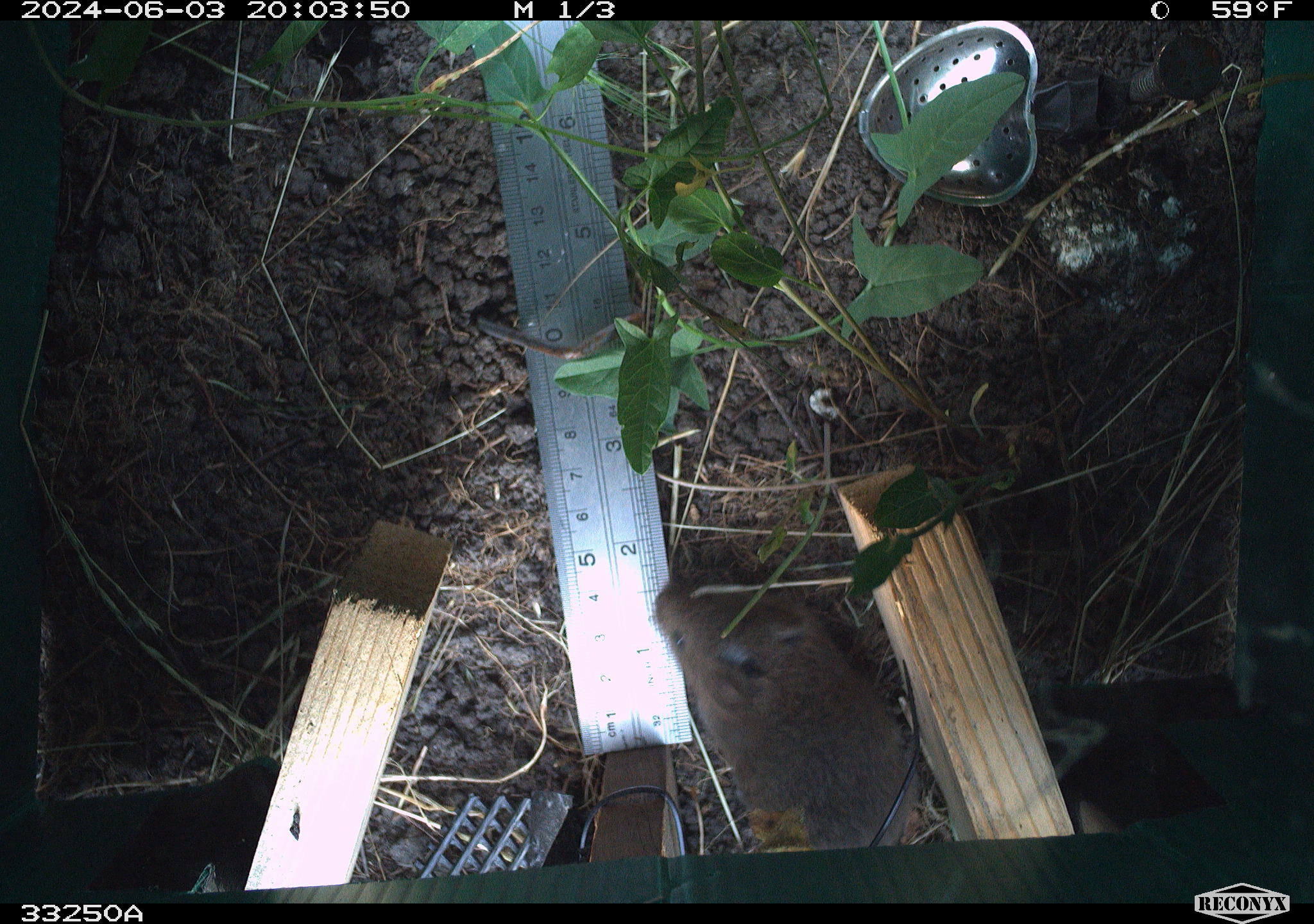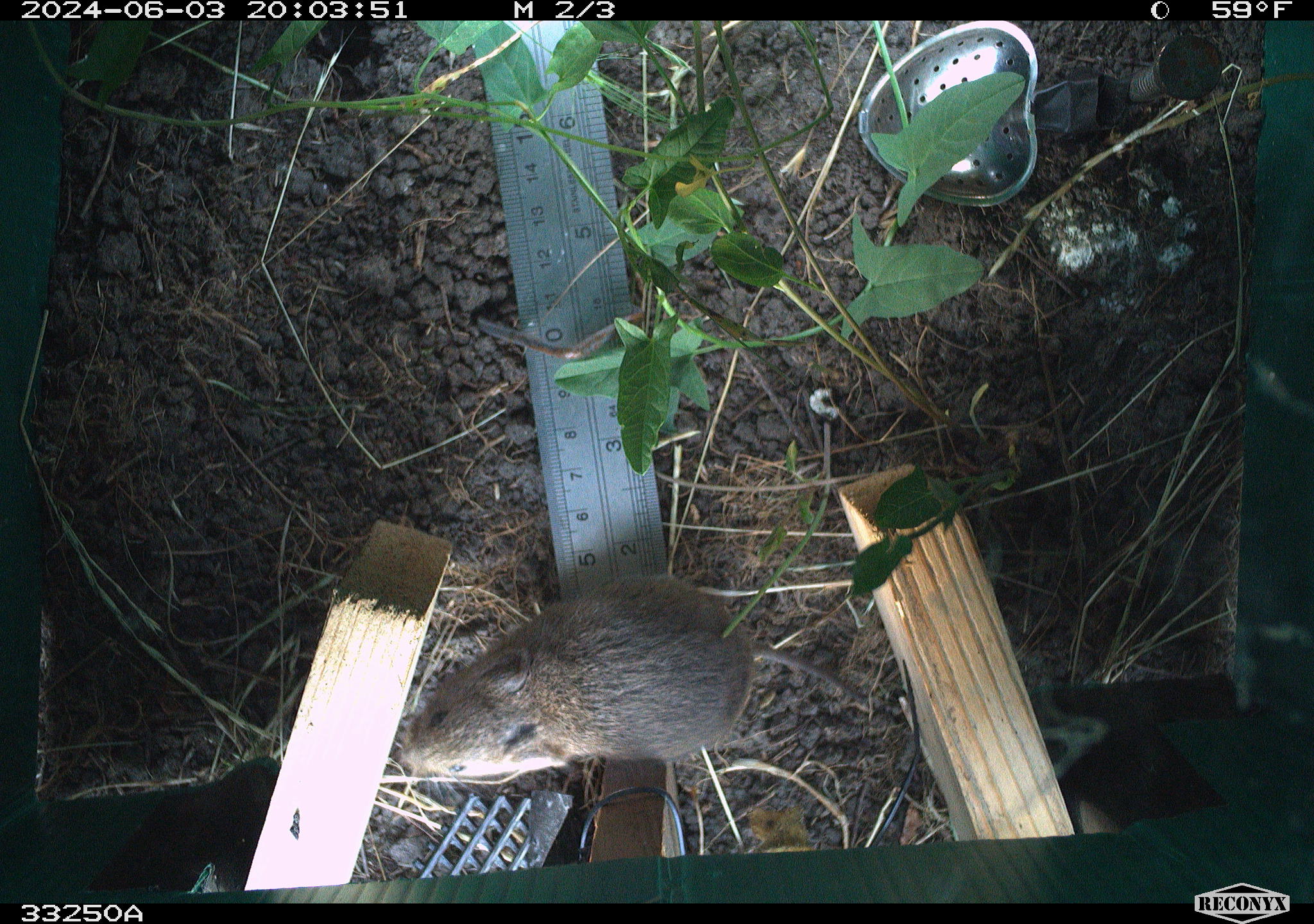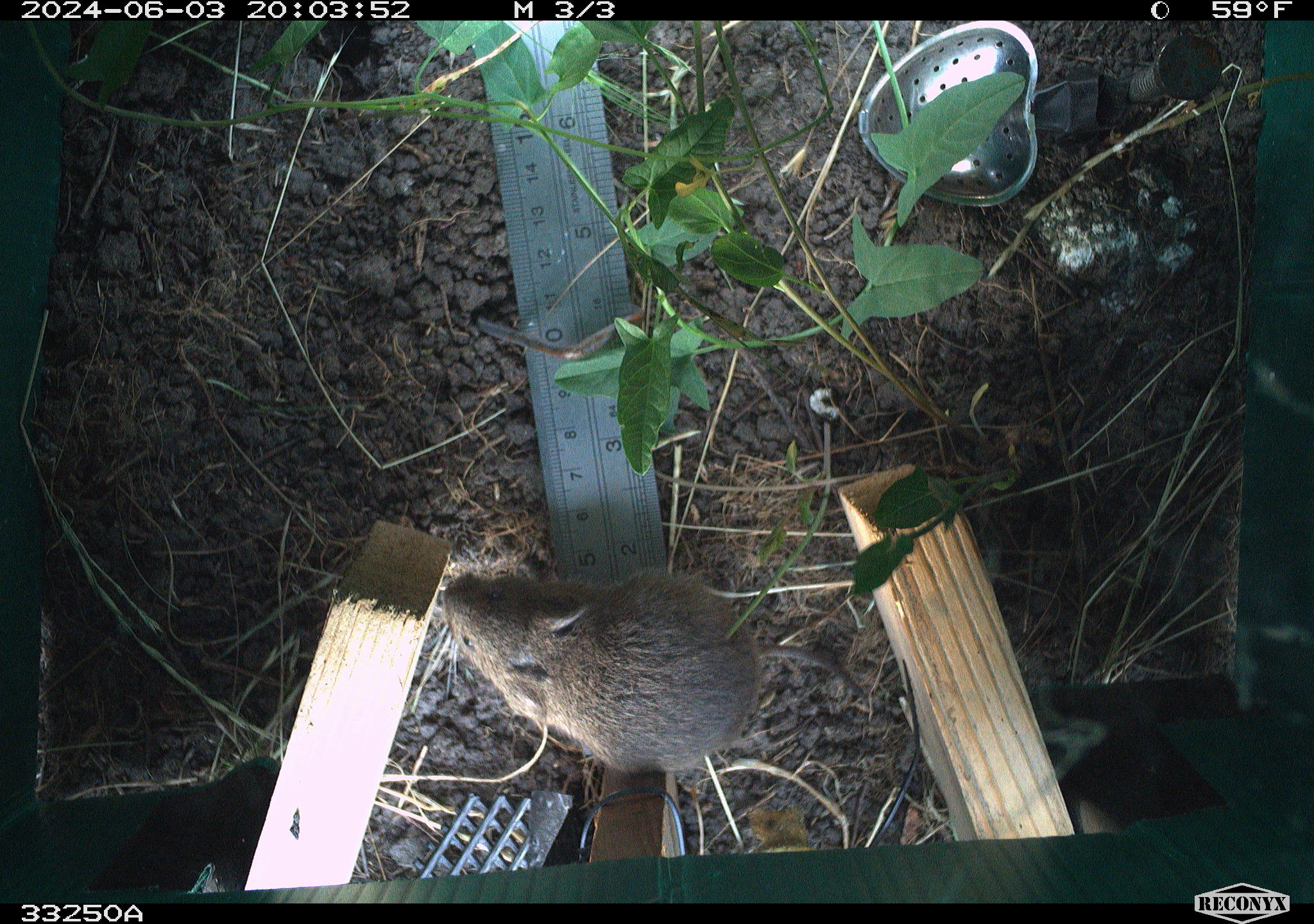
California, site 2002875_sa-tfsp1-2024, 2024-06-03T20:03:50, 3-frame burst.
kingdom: Animalia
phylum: Chordata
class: Mammalia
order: Rodentia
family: Cricetidae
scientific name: Arvicolinae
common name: voles, lemmings, and muskrats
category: arvicolinae subfamily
Arvicolinae subfamily (voles, lemmings, and muskrats) (Arvicolinae).